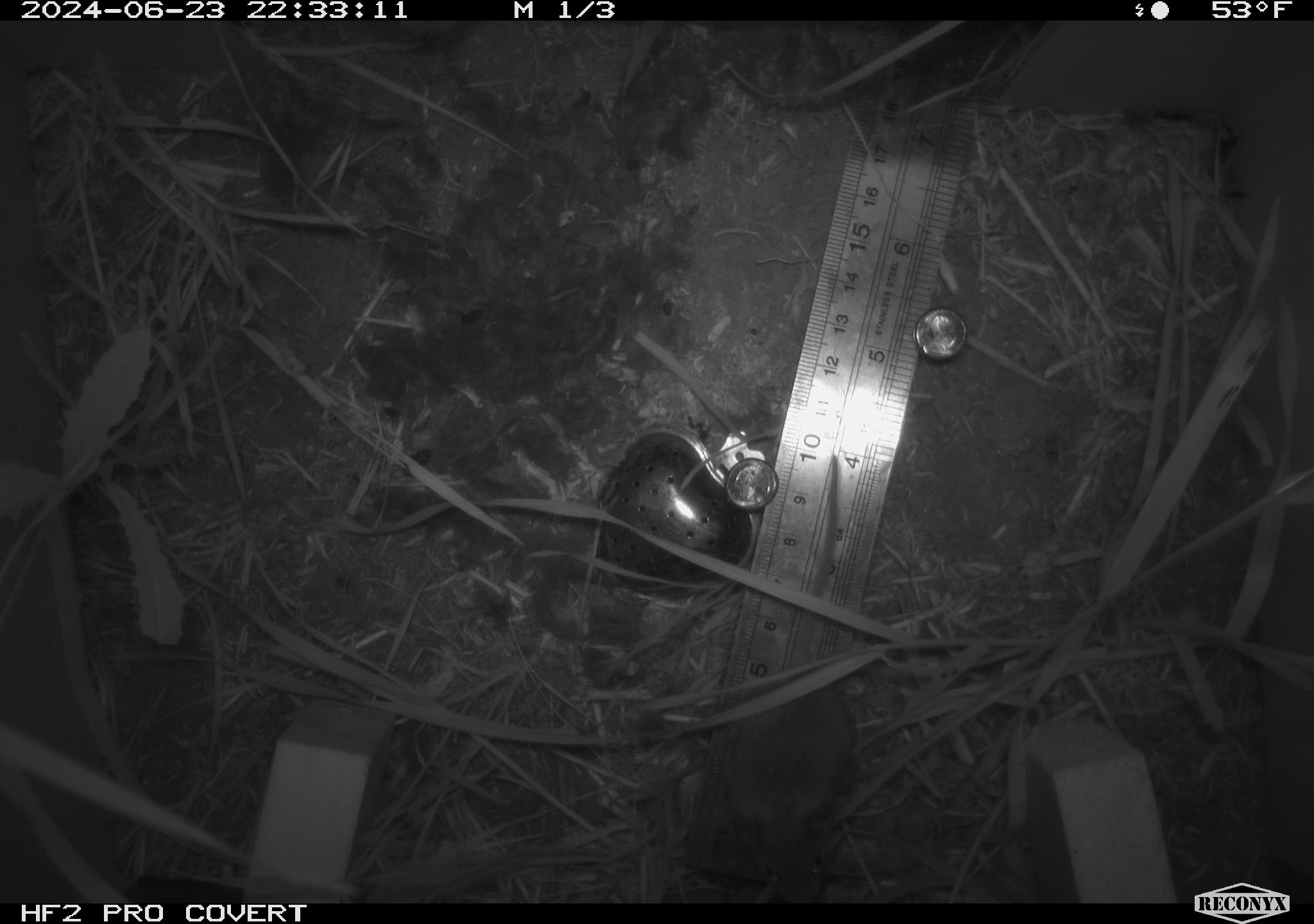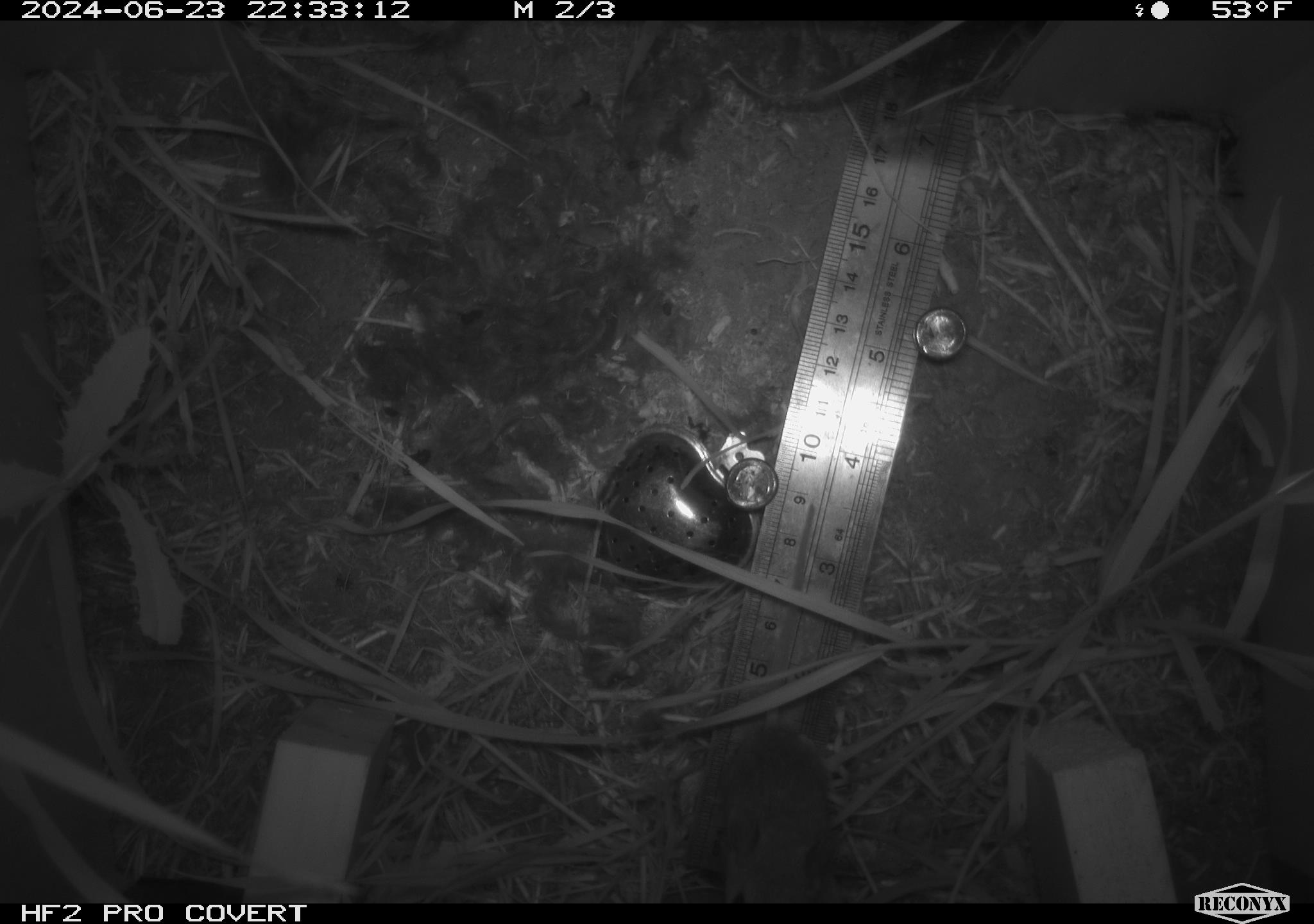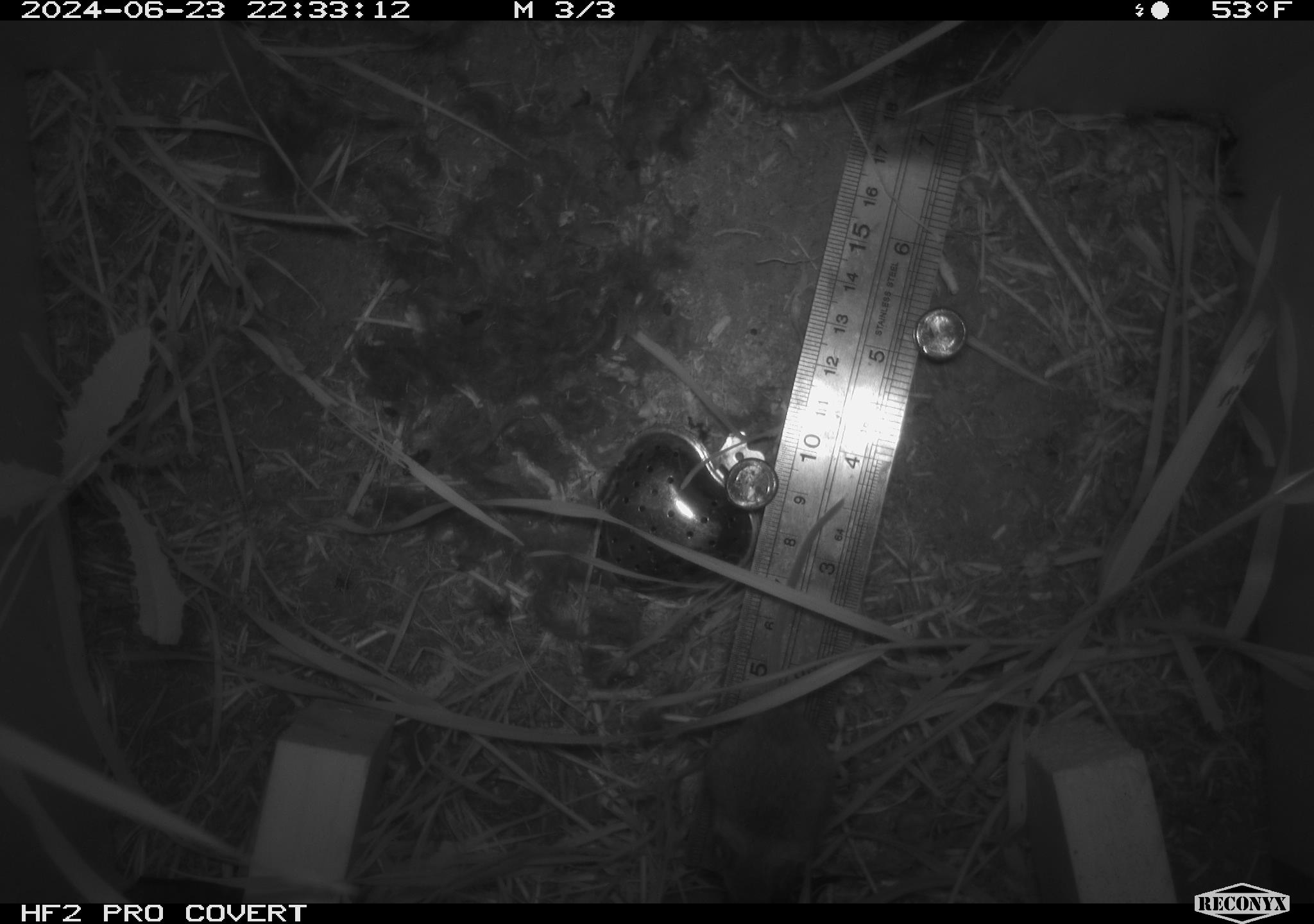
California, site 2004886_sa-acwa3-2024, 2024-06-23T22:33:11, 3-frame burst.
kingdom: Animalia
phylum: Chordata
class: Mammalia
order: Rodentia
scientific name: Rodentia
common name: mouse species